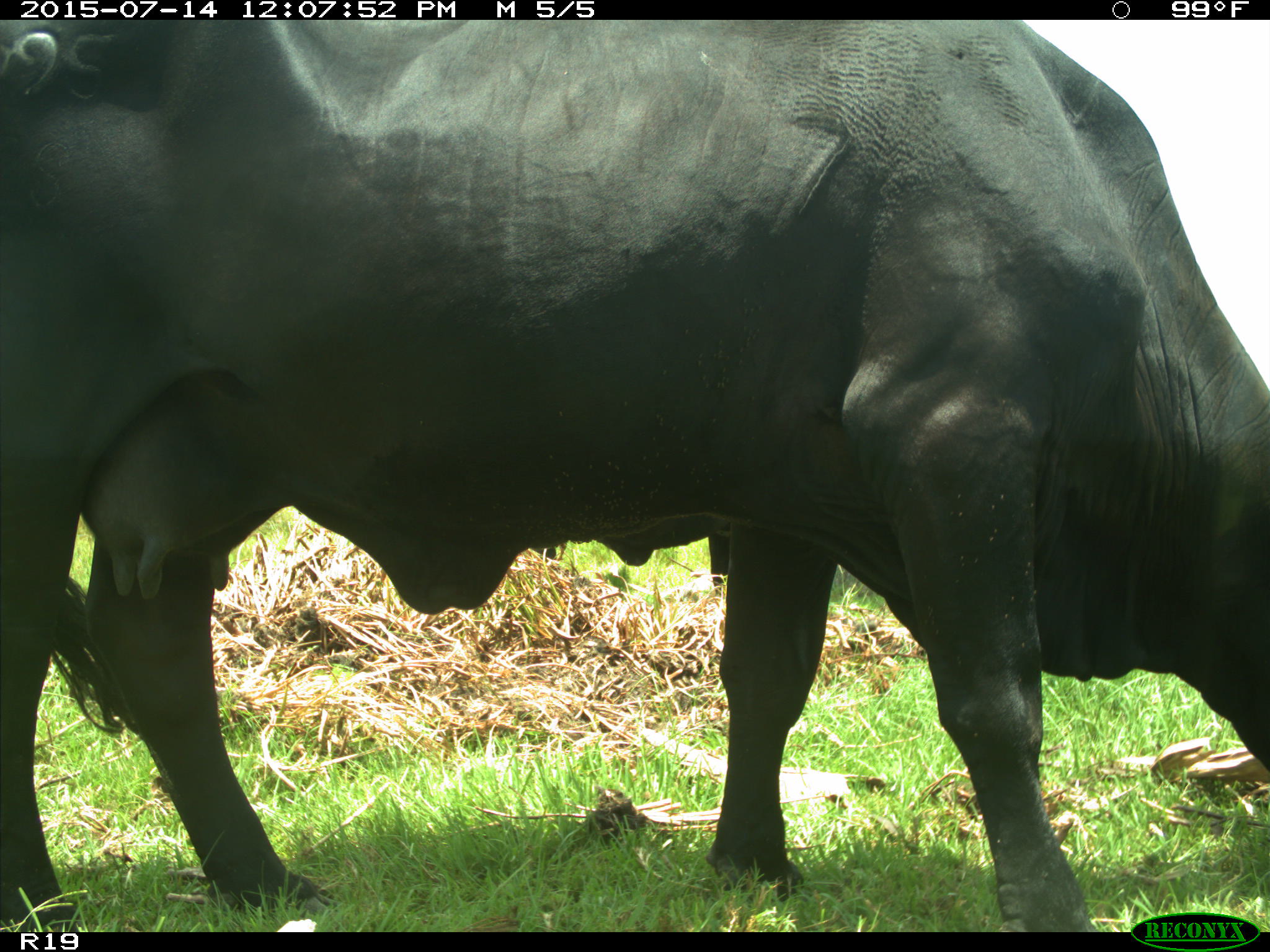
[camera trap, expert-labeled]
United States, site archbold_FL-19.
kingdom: Animalia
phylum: Chordata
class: Mammalia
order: Artiodactyla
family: Bovidae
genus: Bos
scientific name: Bos taurus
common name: domestic cow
Bos taurus (domestic cow).